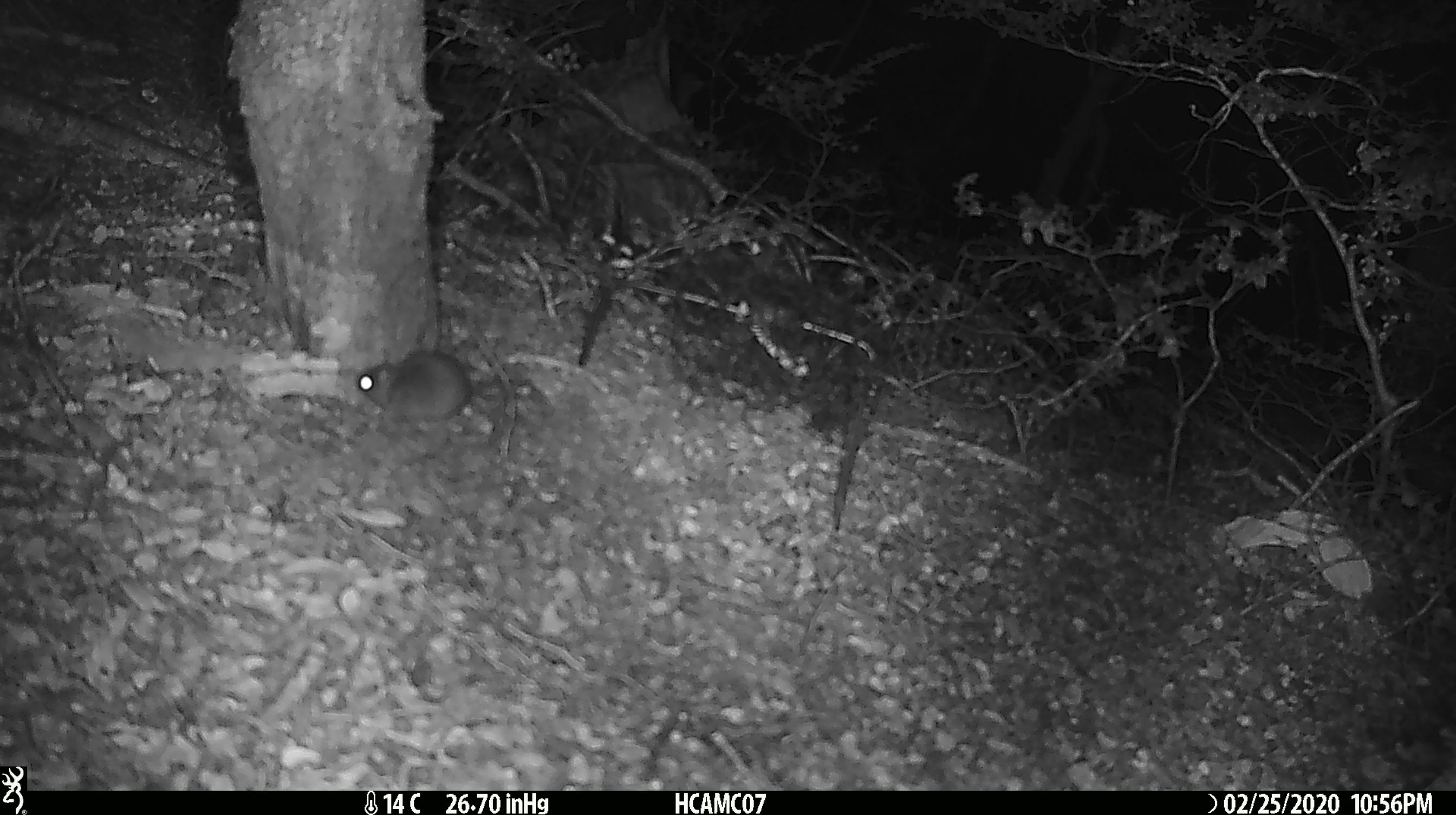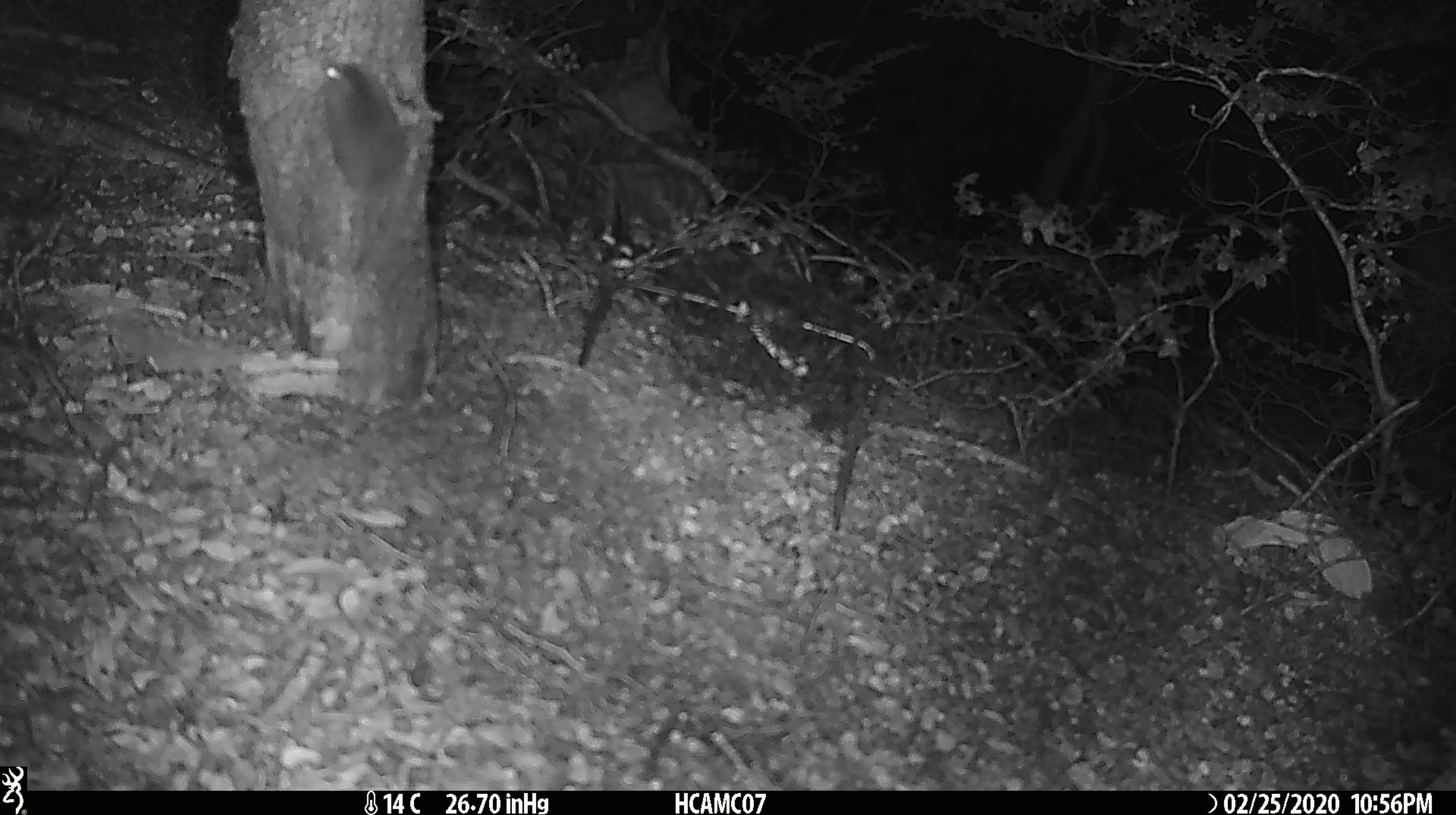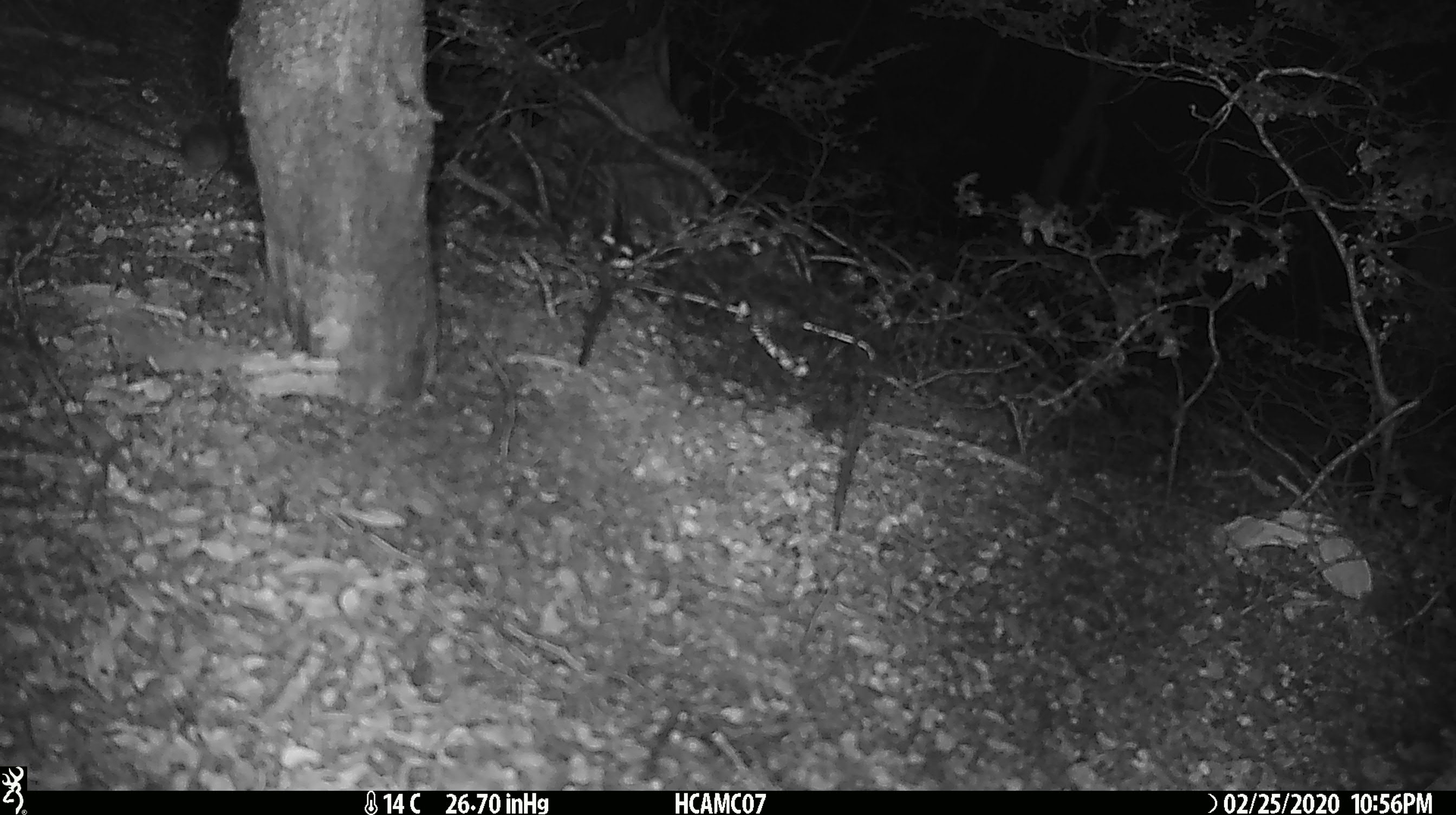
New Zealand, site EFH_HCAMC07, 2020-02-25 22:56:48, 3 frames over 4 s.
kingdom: Animalia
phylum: Chordata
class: Mammalia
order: Rodentia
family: Muridae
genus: Mus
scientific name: Mus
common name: mouse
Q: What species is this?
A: Mouse (Mus).